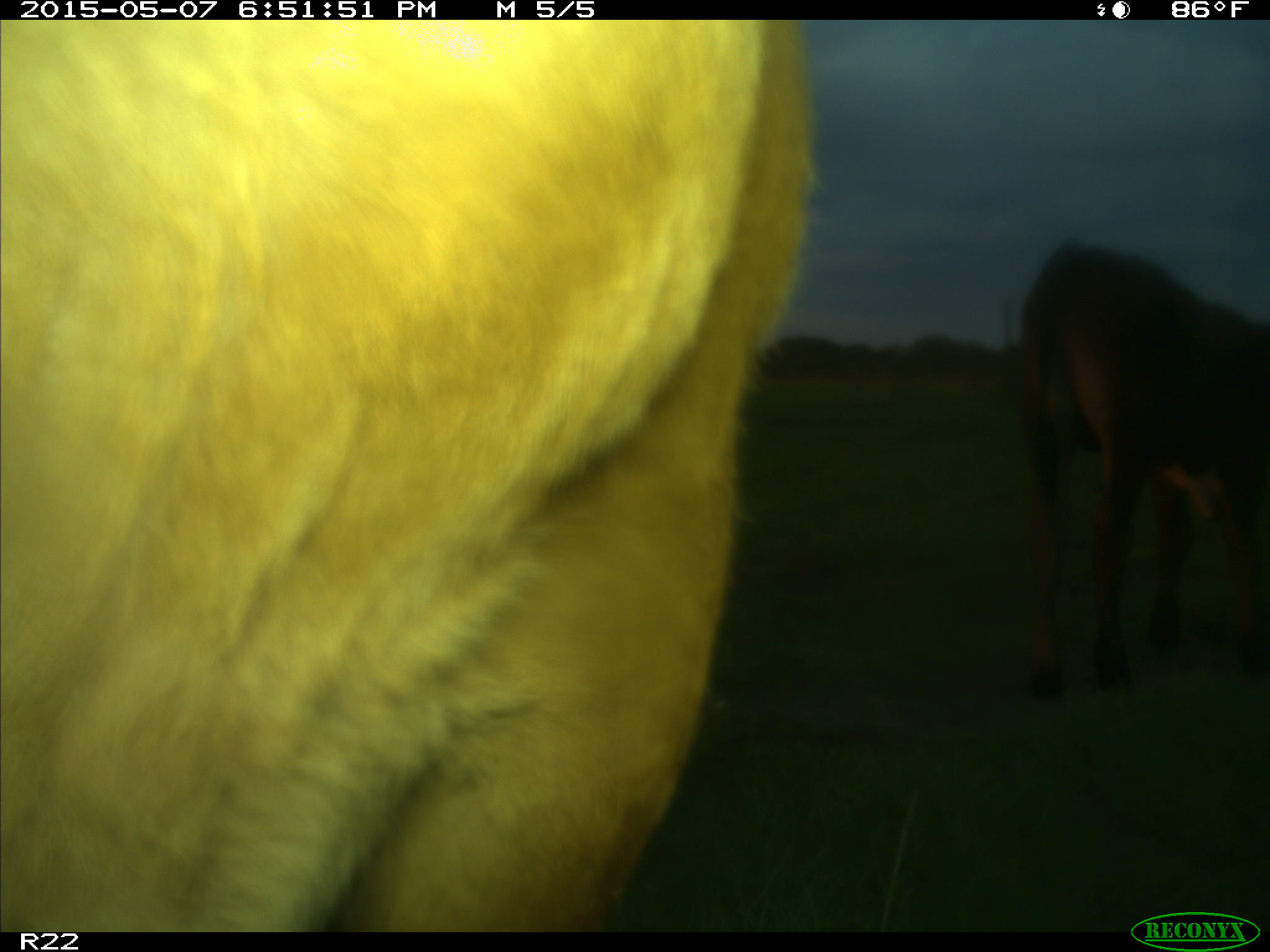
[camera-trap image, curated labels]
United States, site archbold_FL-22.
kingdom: Animalia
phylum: Chordata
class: Mammalia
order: Artiodactyla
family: Bovidae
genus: Bos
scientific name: Bos taurus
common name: domestic cow